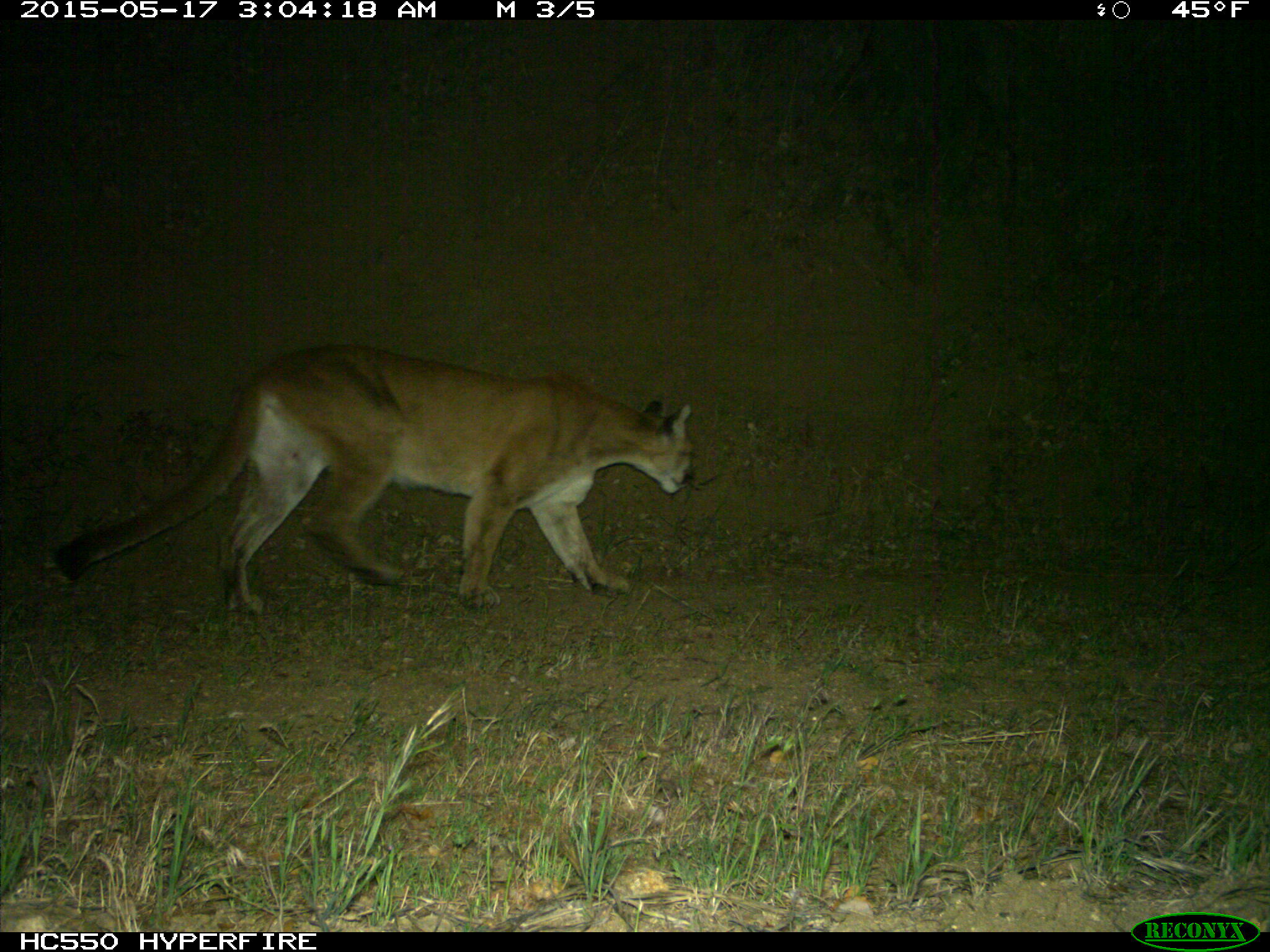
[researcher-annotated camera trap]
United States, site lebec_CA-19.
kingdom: Animalia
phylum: Chordata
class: Mammalia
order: Carnivora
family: Felidae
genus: Puma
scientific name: Puma concolor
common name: mountain lion